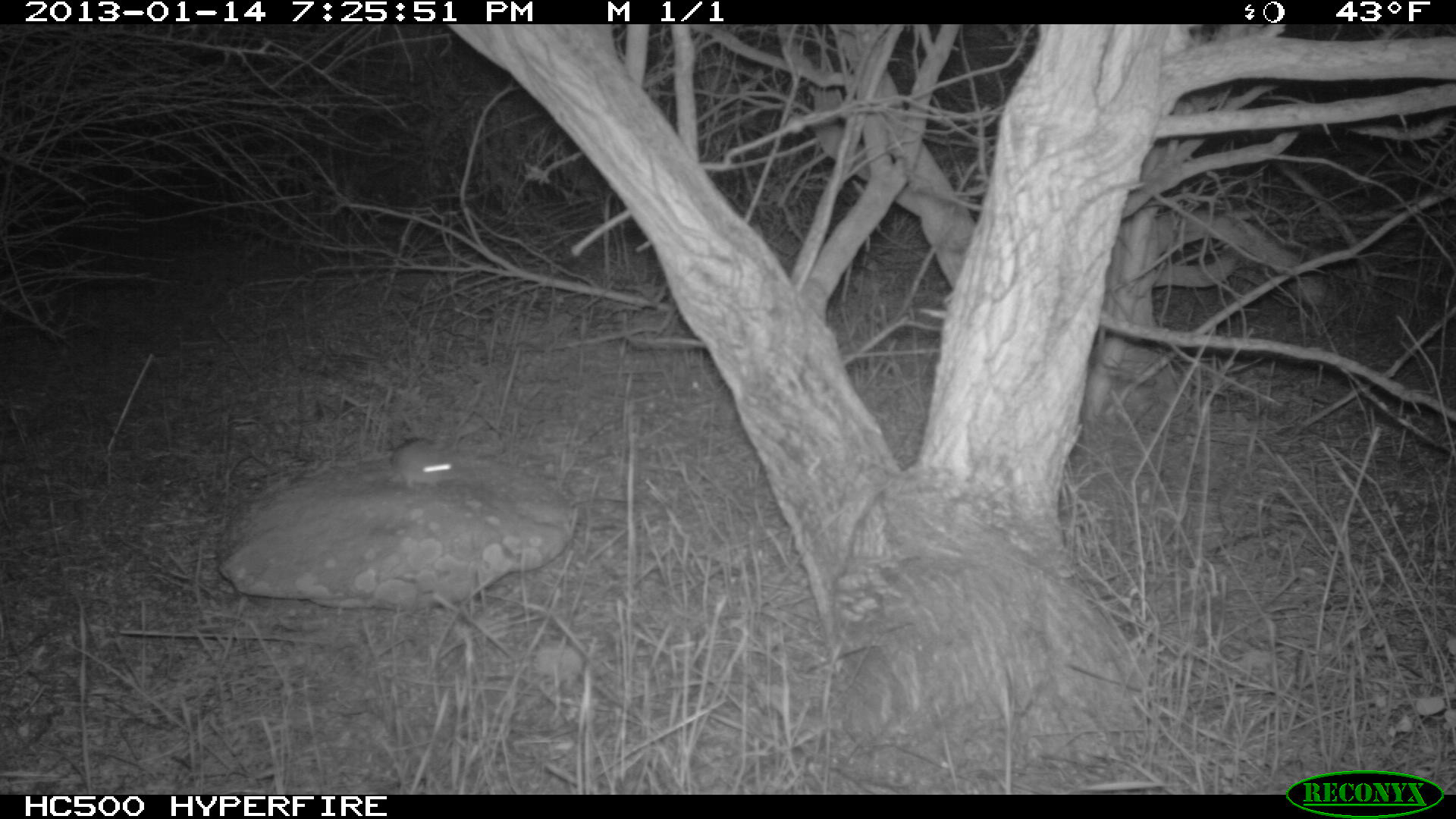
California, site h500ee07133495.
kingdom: Animalia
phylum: Chordata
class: Mammalia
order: Rodentia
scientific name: Rodentia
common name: rodent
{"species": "rodent (Rodentia)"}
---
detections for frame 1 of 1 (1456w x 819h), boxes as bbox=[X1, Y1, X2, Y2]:
rodent: bbox=[387, 437, 456, 488]